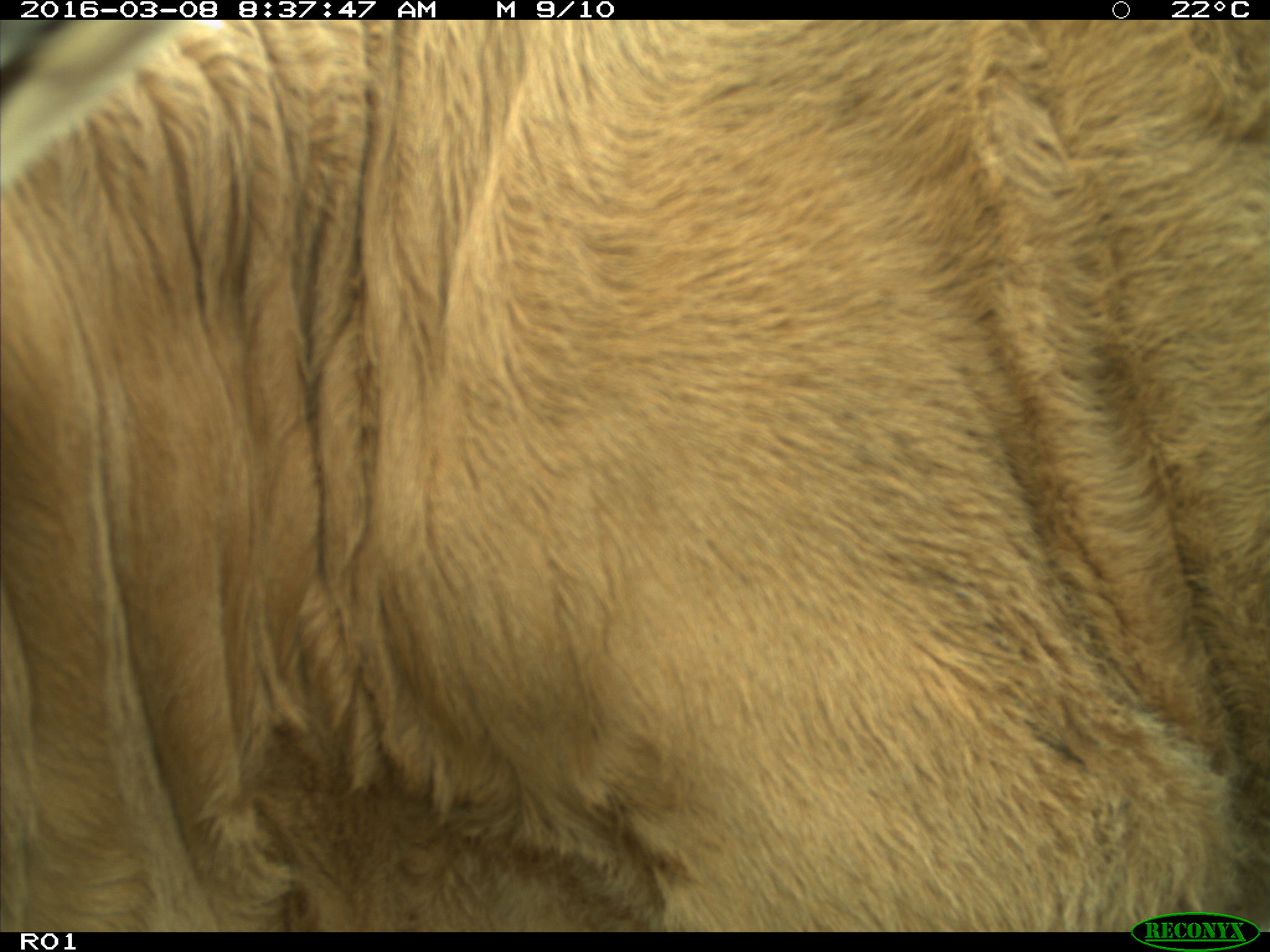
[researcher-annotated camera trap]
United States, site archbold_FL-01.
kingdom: Animalia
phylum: Chordata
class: Mammalia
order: Artiodactyla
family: Bovidae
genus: Bos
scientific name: Bos taurus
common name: domestic cow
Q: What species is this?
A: Bos taurus (domestic cow).